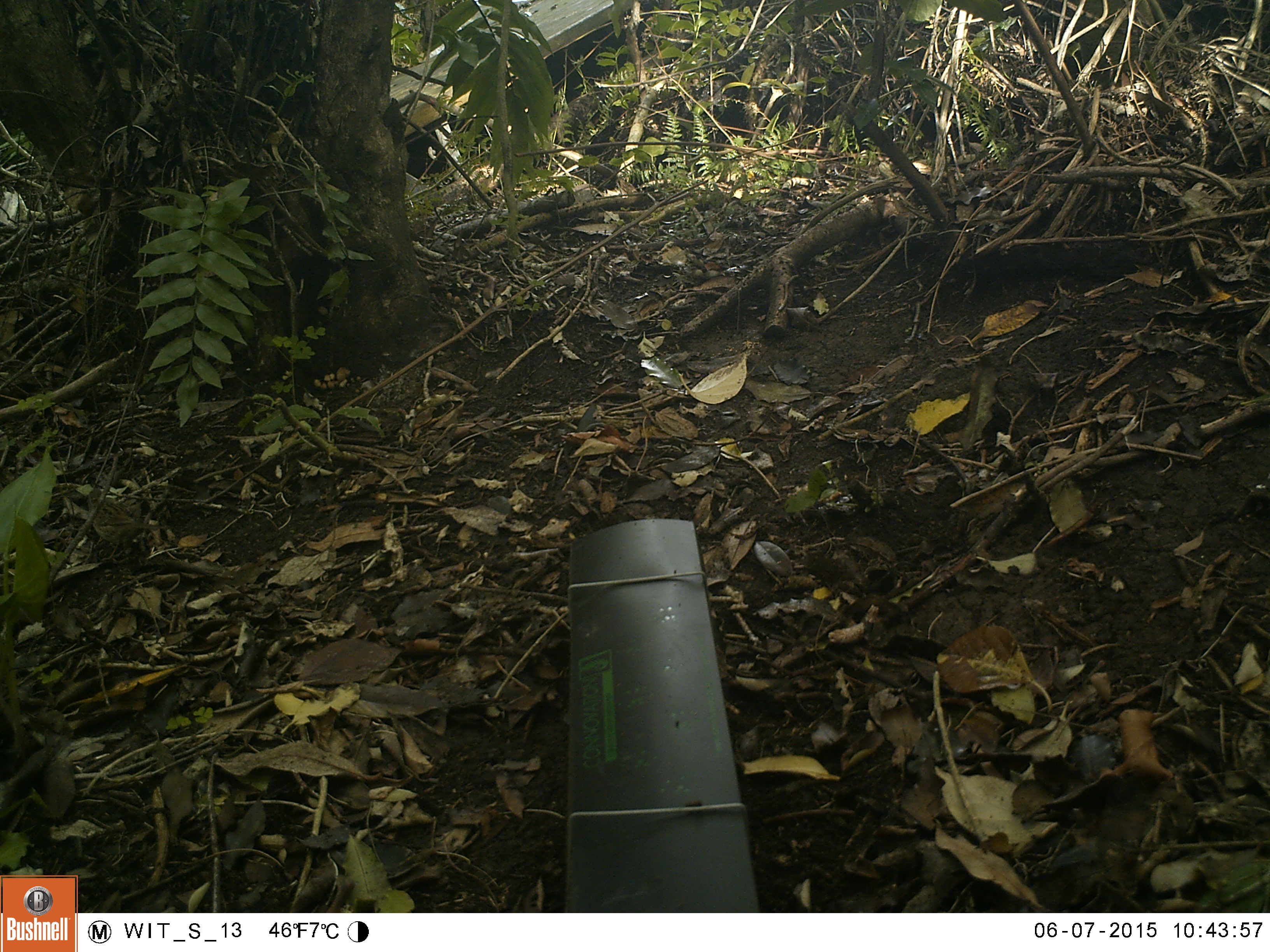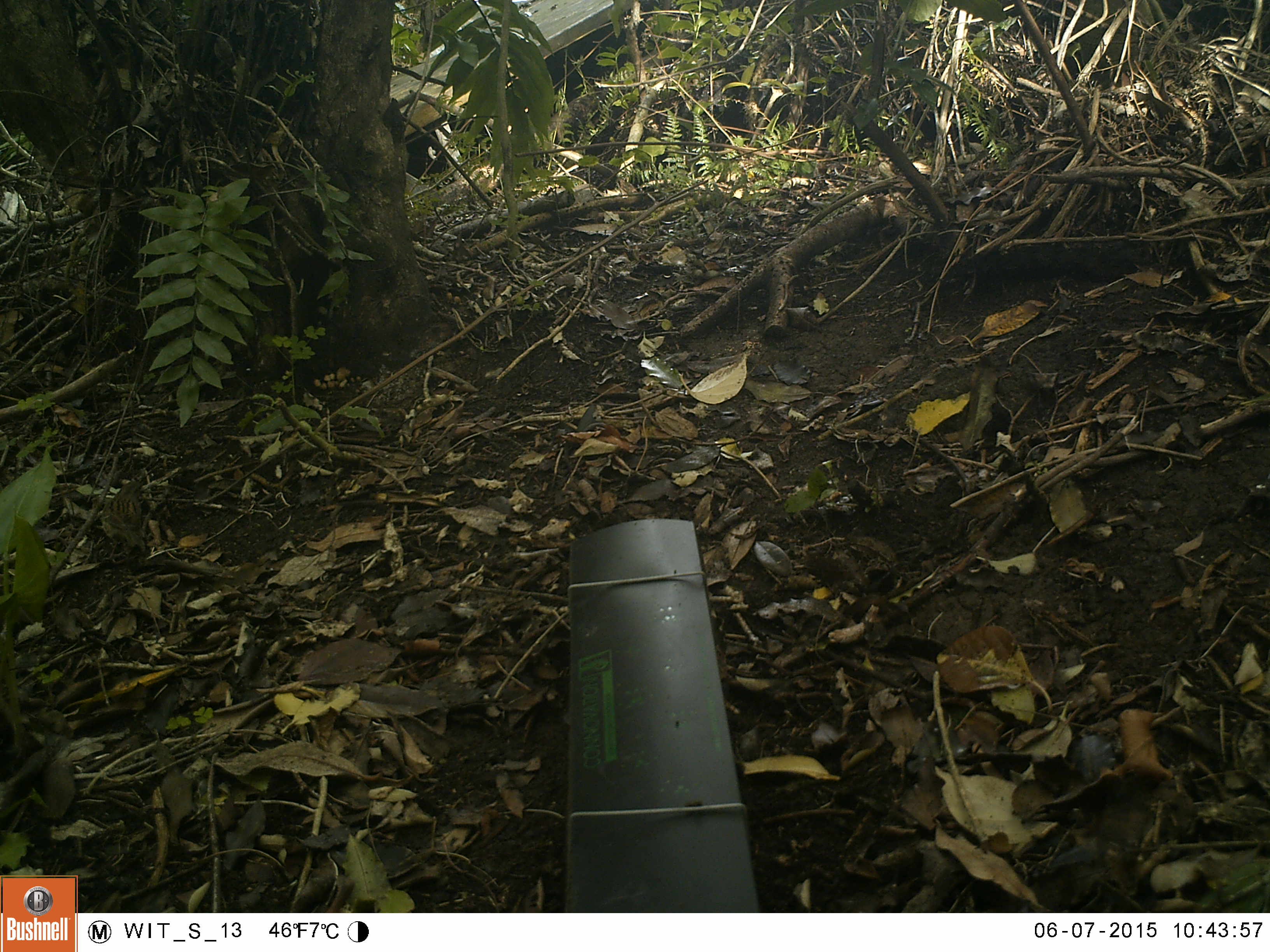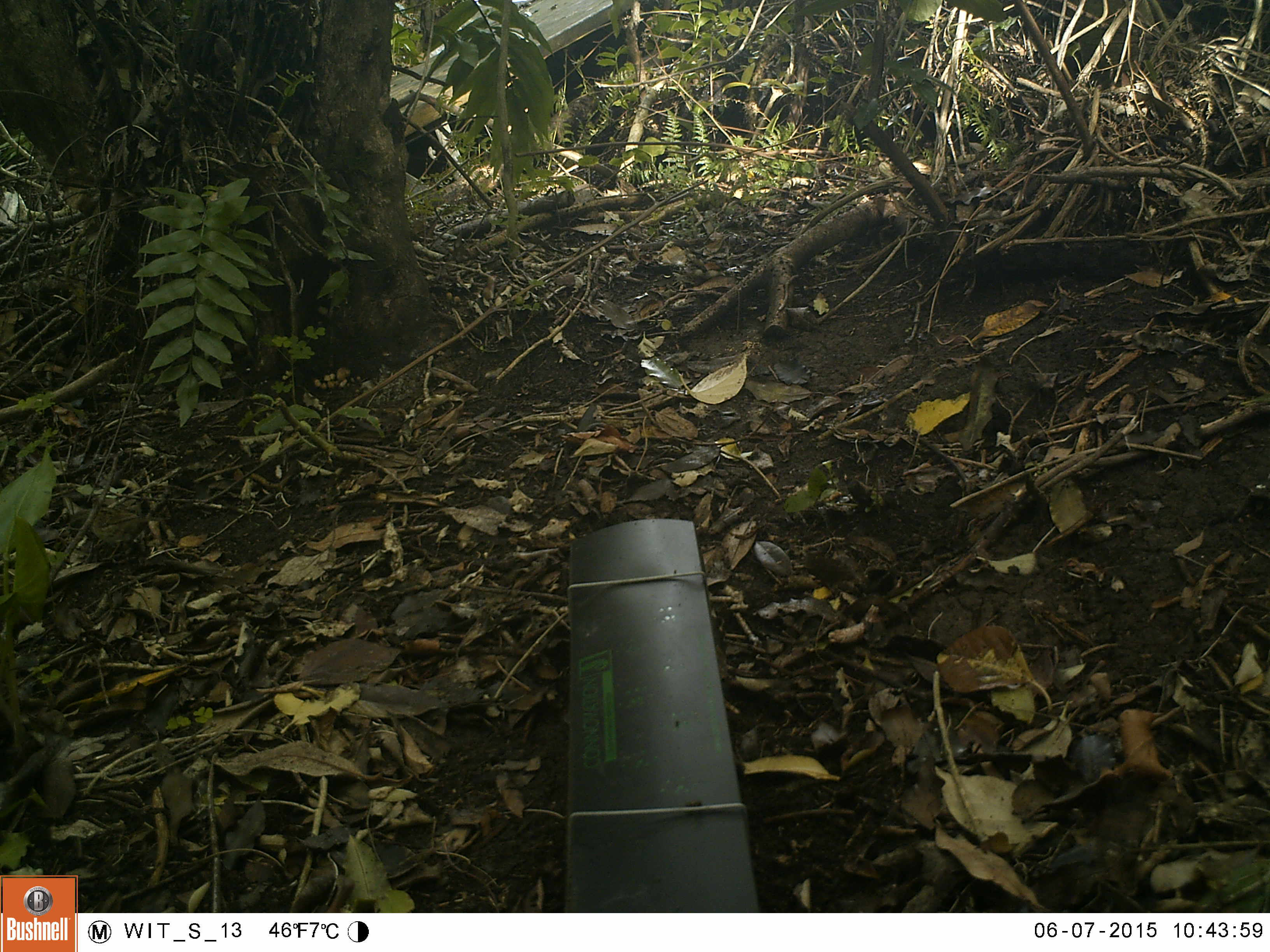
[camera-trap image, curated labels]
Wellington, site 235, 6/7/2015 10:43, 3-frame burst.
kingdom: Animalia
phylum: Chordata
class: Aves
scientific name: Aves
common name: bird